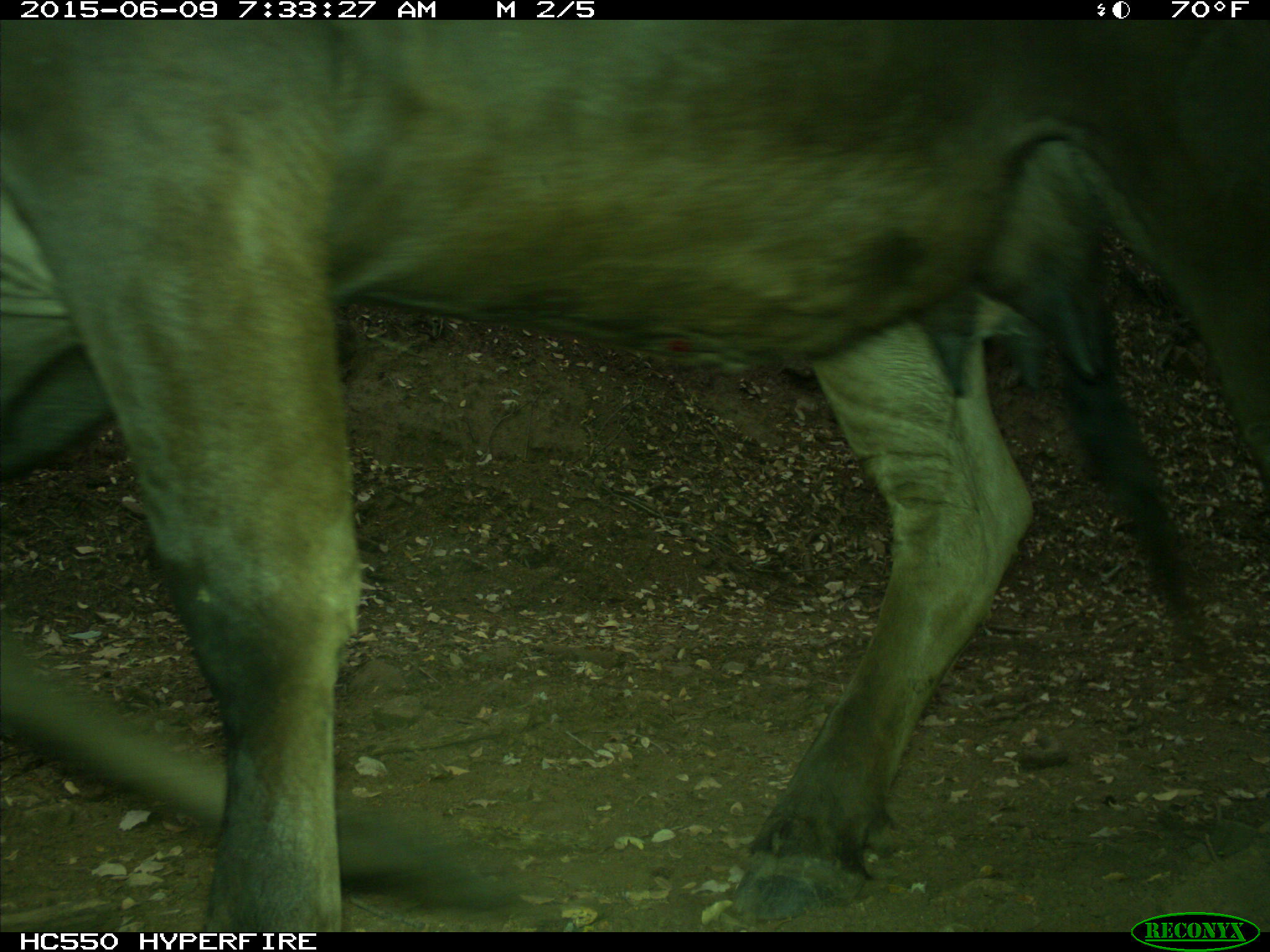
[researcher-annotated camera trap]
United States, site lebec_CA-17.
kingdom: Animalia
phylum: Chordata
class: Mammalia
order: Artiodactyla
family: Bovidae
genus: Bos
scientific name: Bos taurus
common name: domestic cow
Bos taurus (domestic cow).